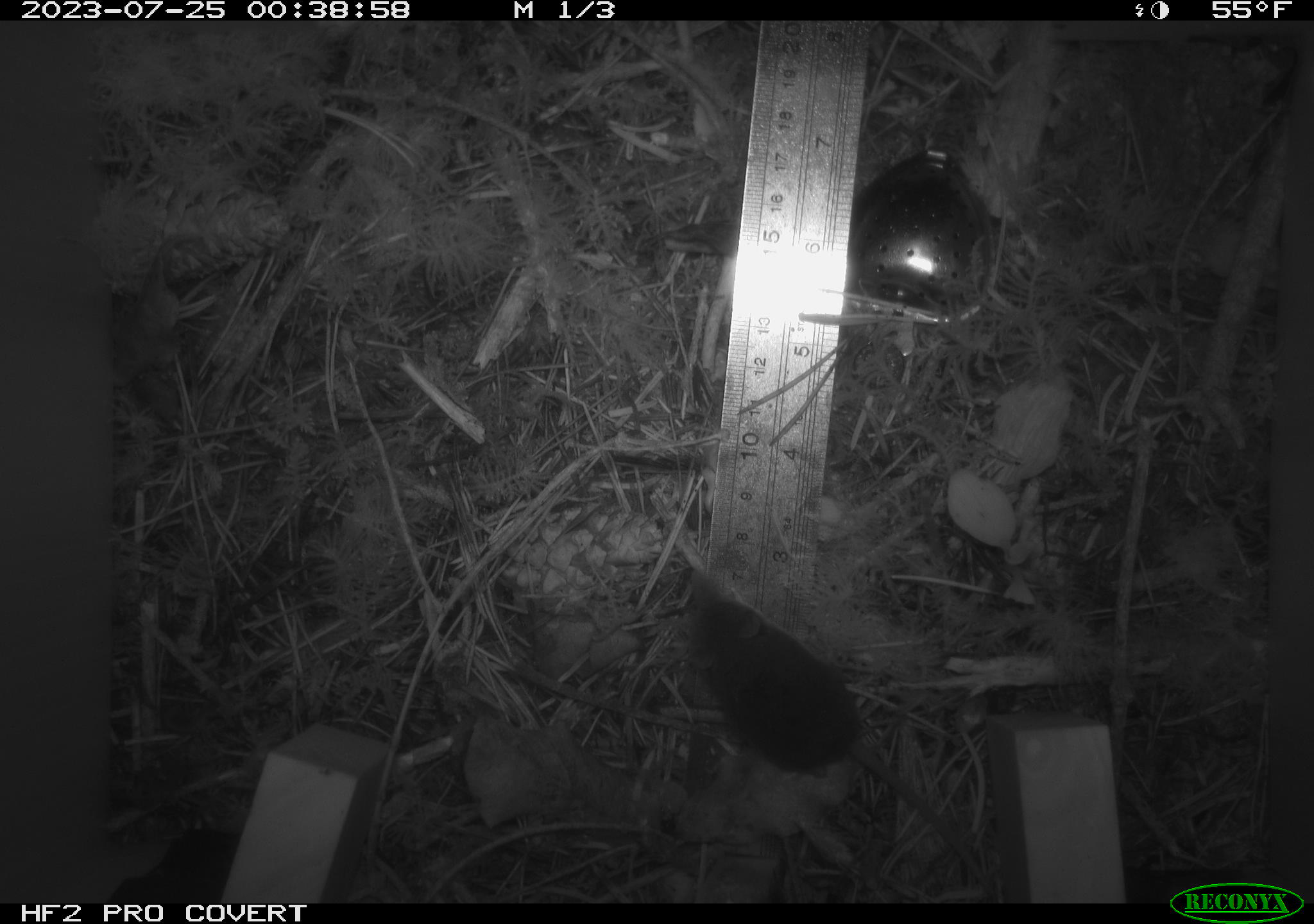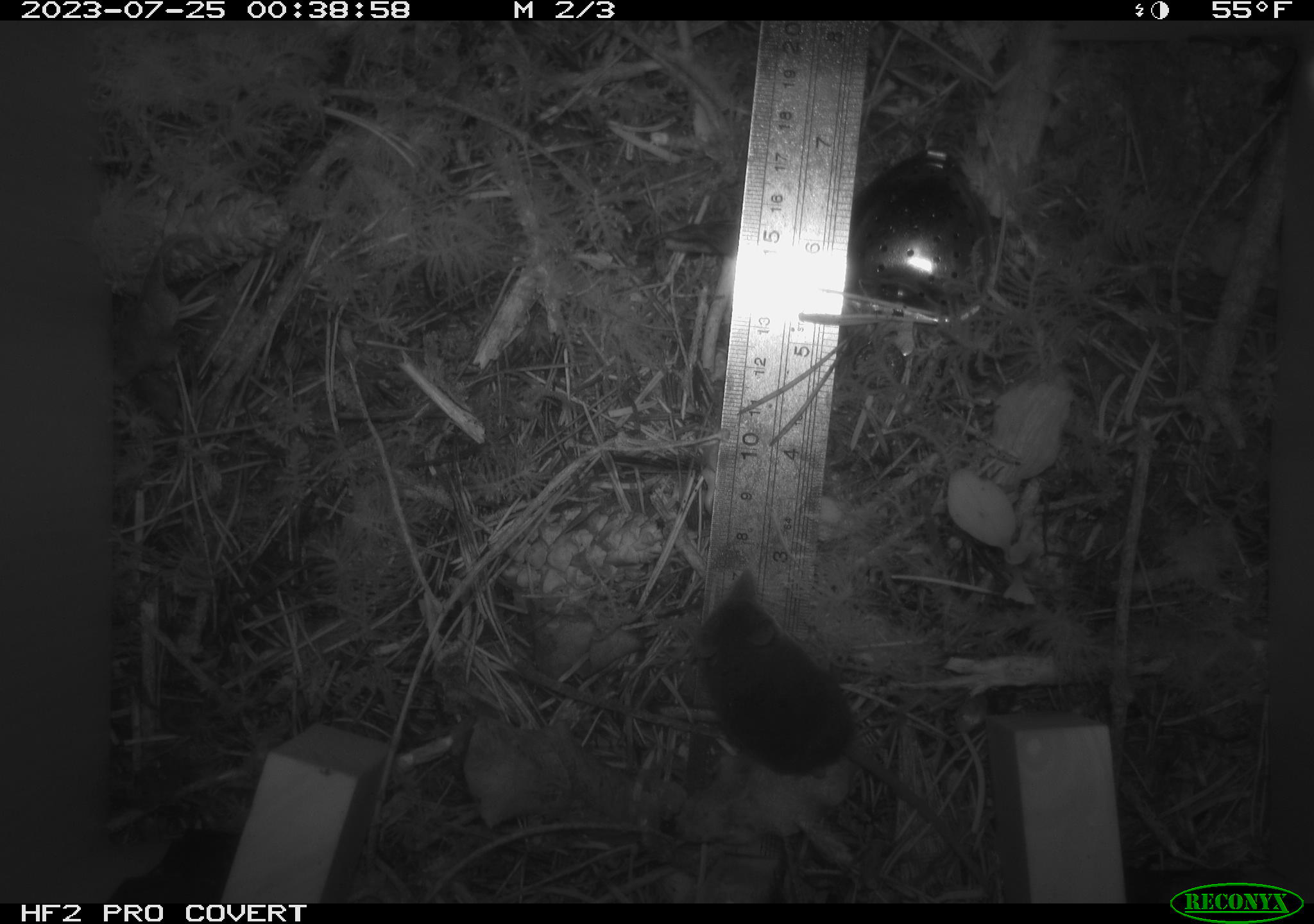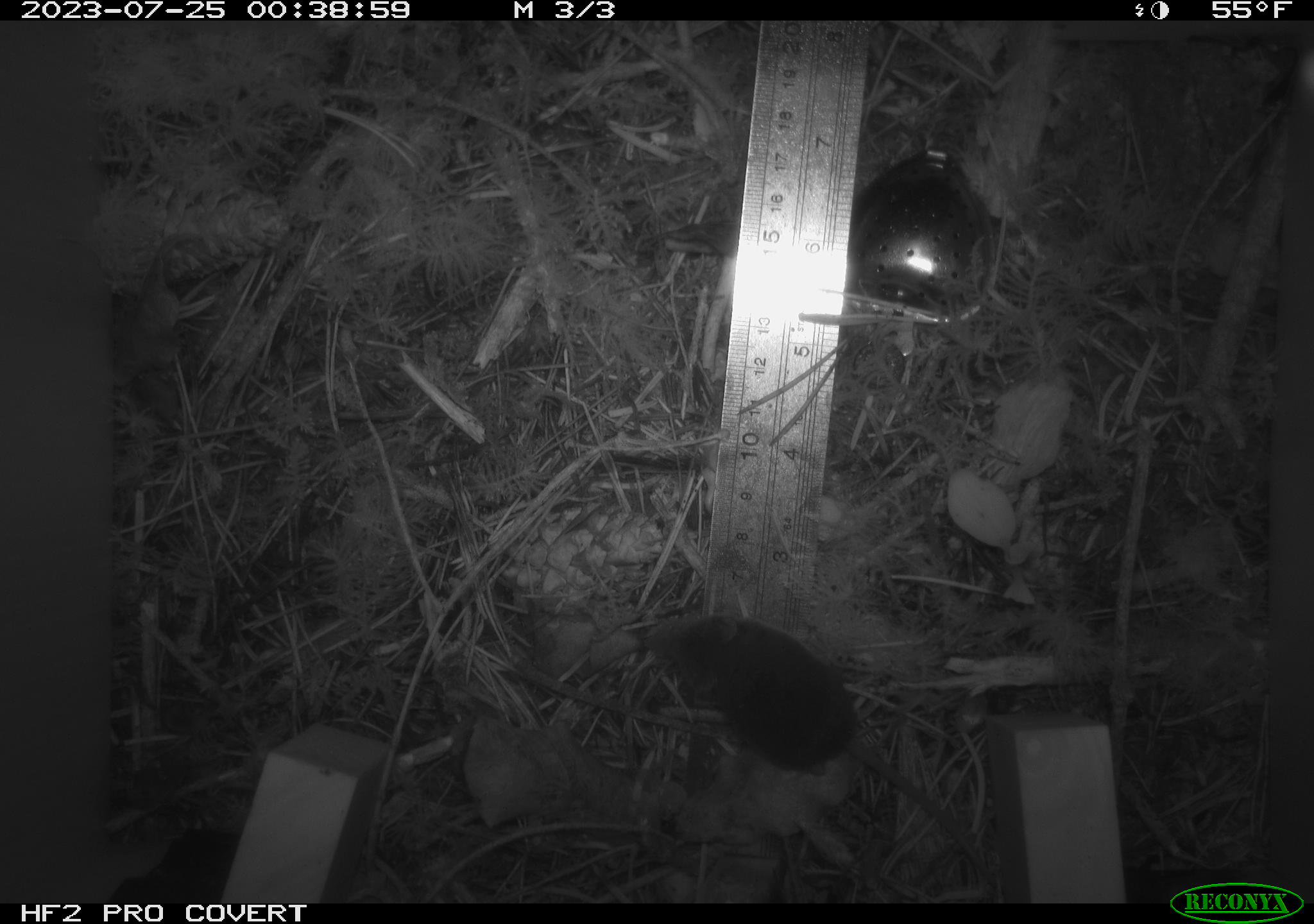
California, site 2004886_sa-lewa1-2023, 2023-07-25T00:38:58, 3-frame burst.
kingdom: Animalia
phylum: Chordata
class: Mammalia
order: Eulipotyphla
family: Soricidae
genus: Sorex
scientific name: Sorex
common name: long-tailed shrew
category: sorex species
Sorex species (long-tailed shrew) (Sorex).